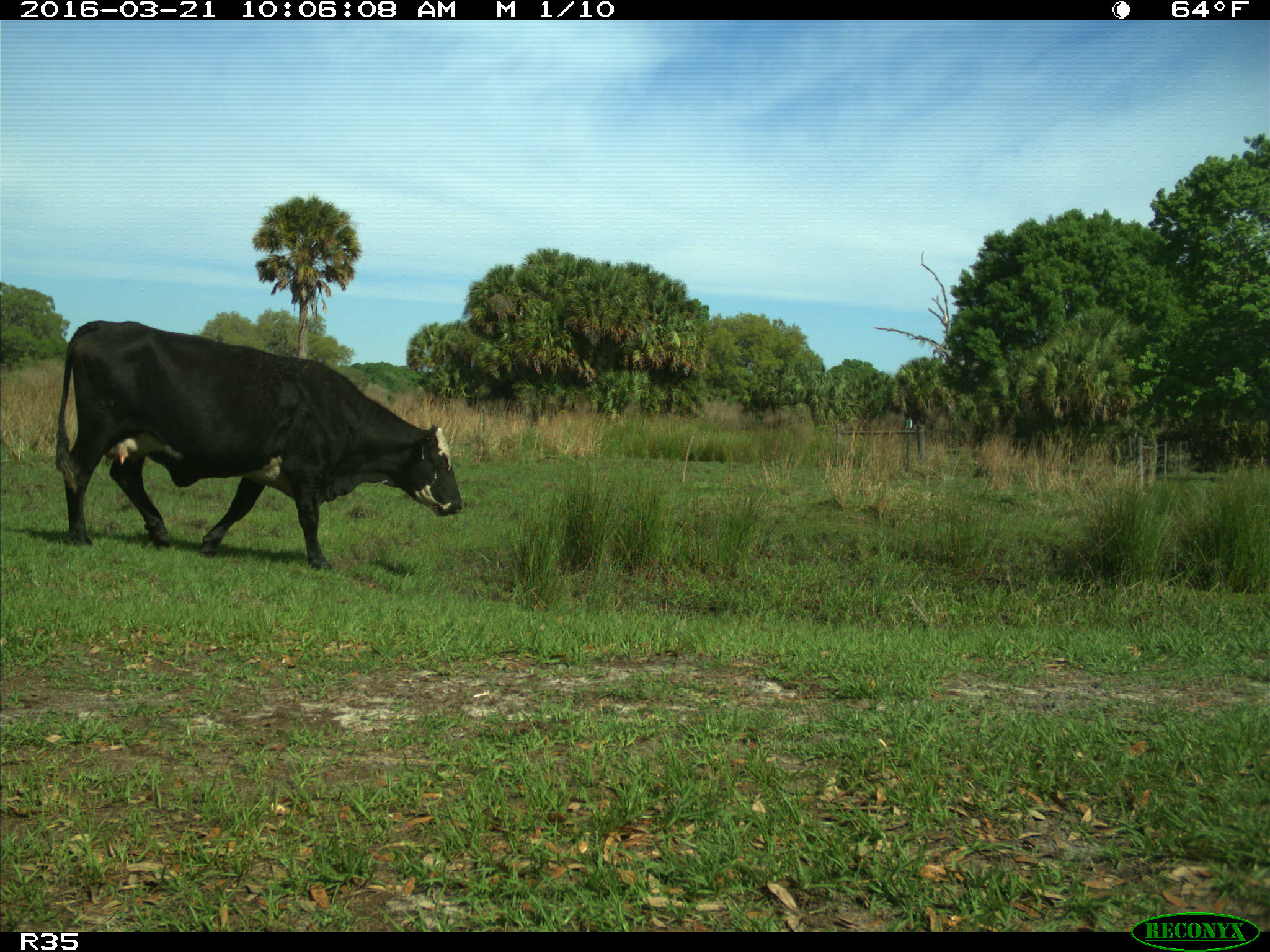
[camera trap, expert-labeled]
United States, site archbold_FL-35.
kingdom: Animalia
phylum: Chordata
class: Mammalia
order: Artiodactyla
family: Bovidae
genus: Bos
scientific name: Bos taurus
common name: domestic cow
Bos taurus (domestic cow).